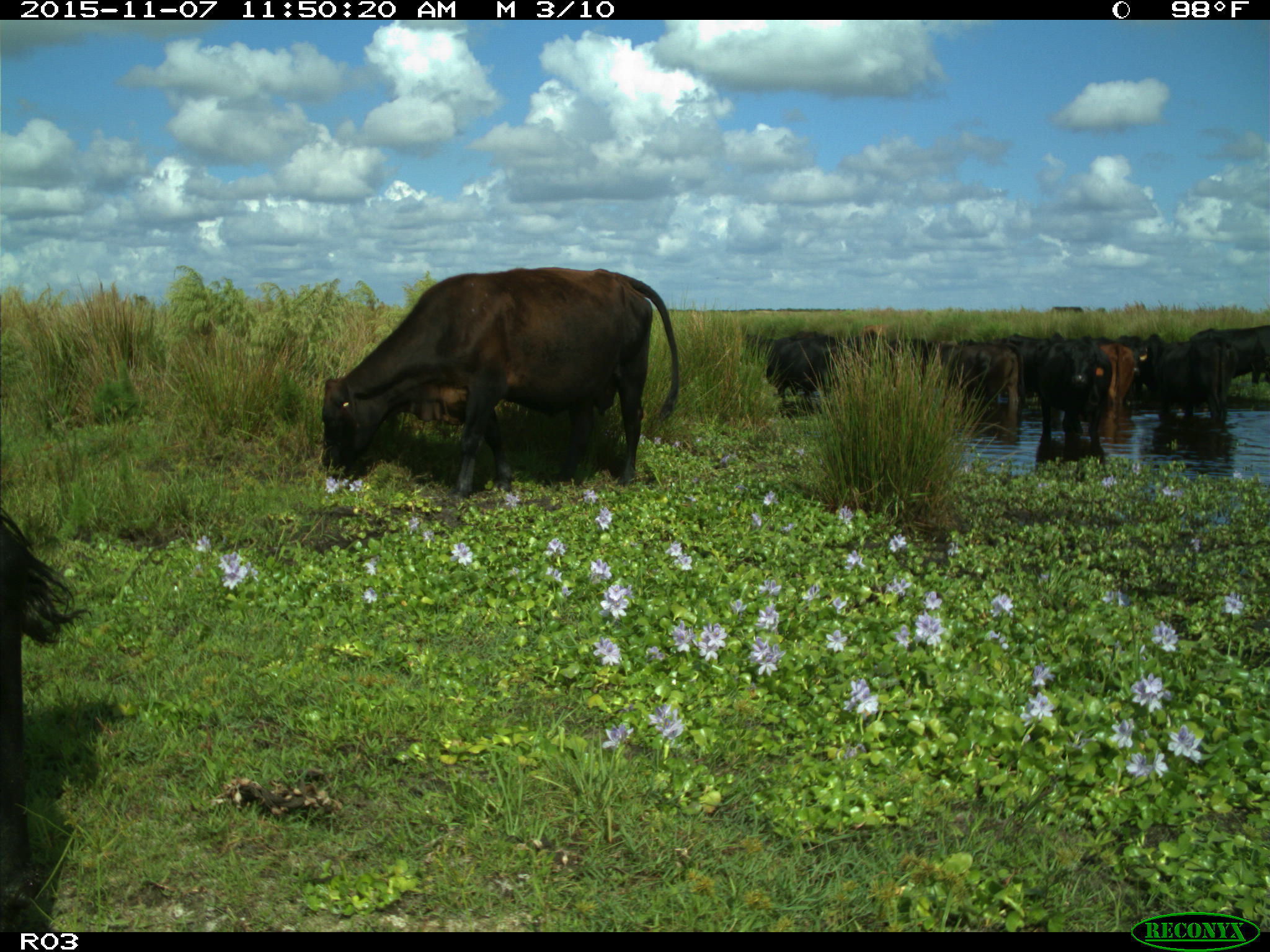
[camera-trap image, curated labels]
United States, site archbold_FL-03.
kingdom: Animalia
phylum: Chordata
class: Mammalia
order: Artiodactyla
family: Bovidae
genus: Bos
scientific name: Bos taurus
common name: domestic cow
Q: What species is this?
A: Bos taurus (domestic cow).